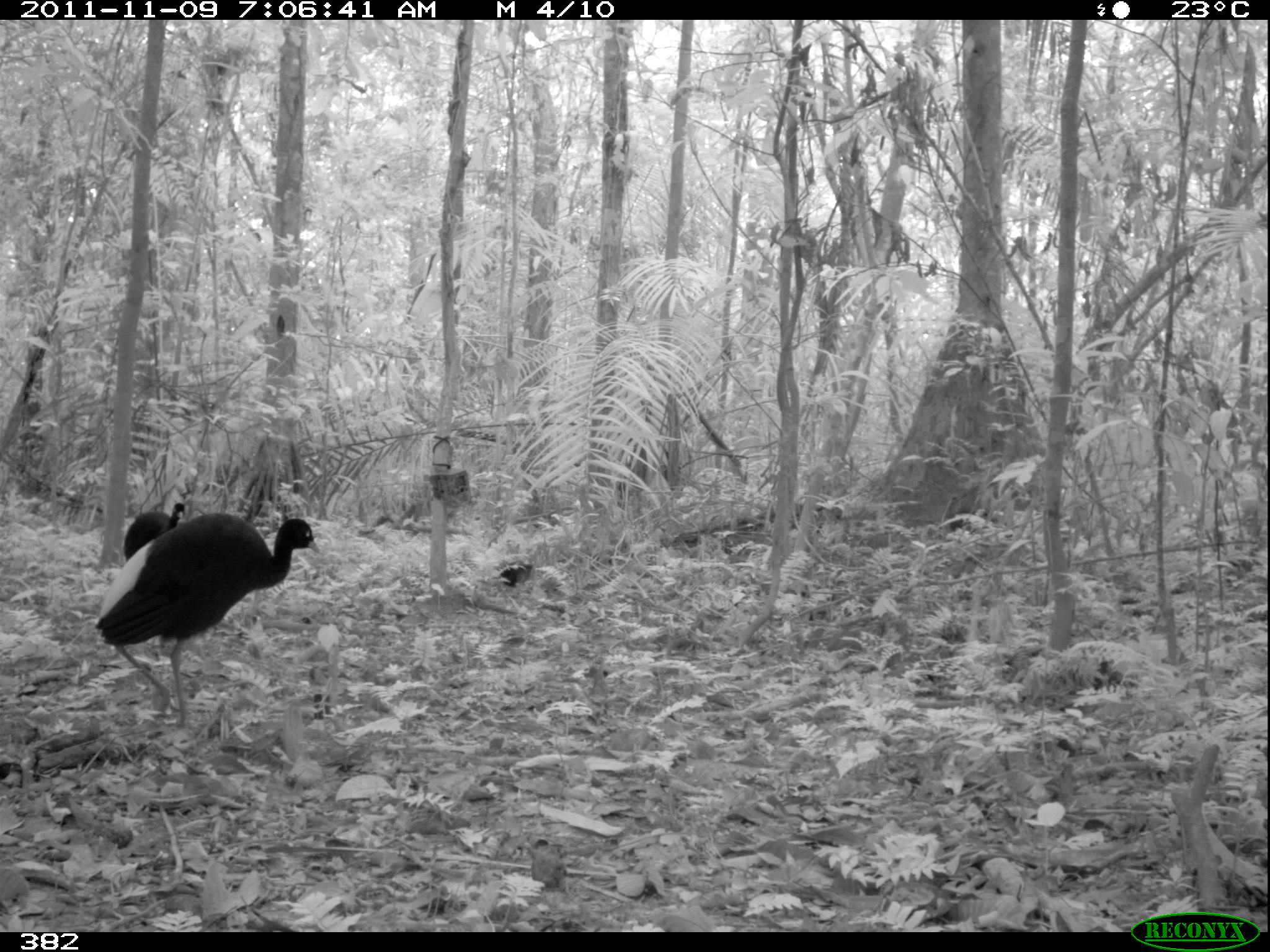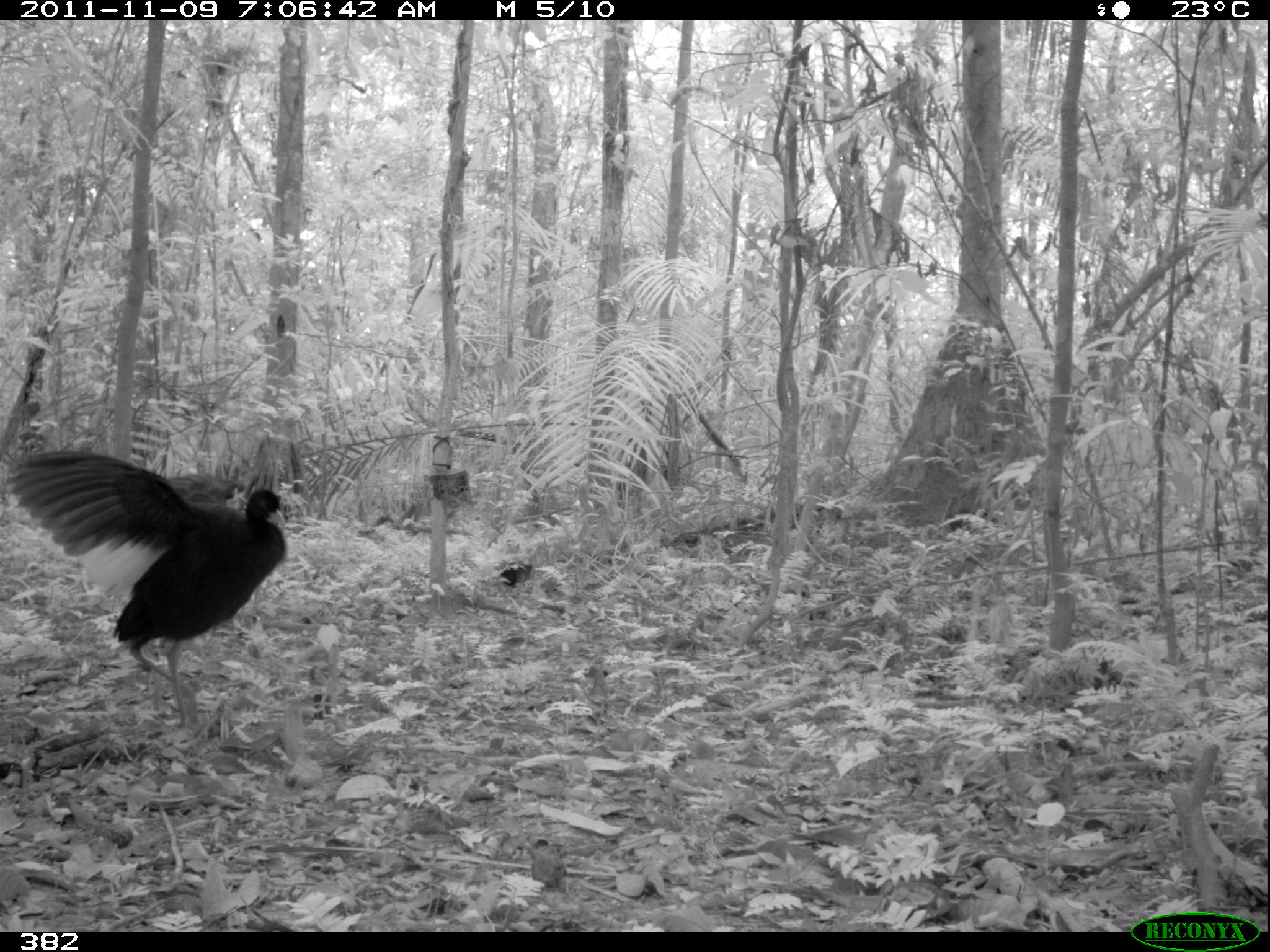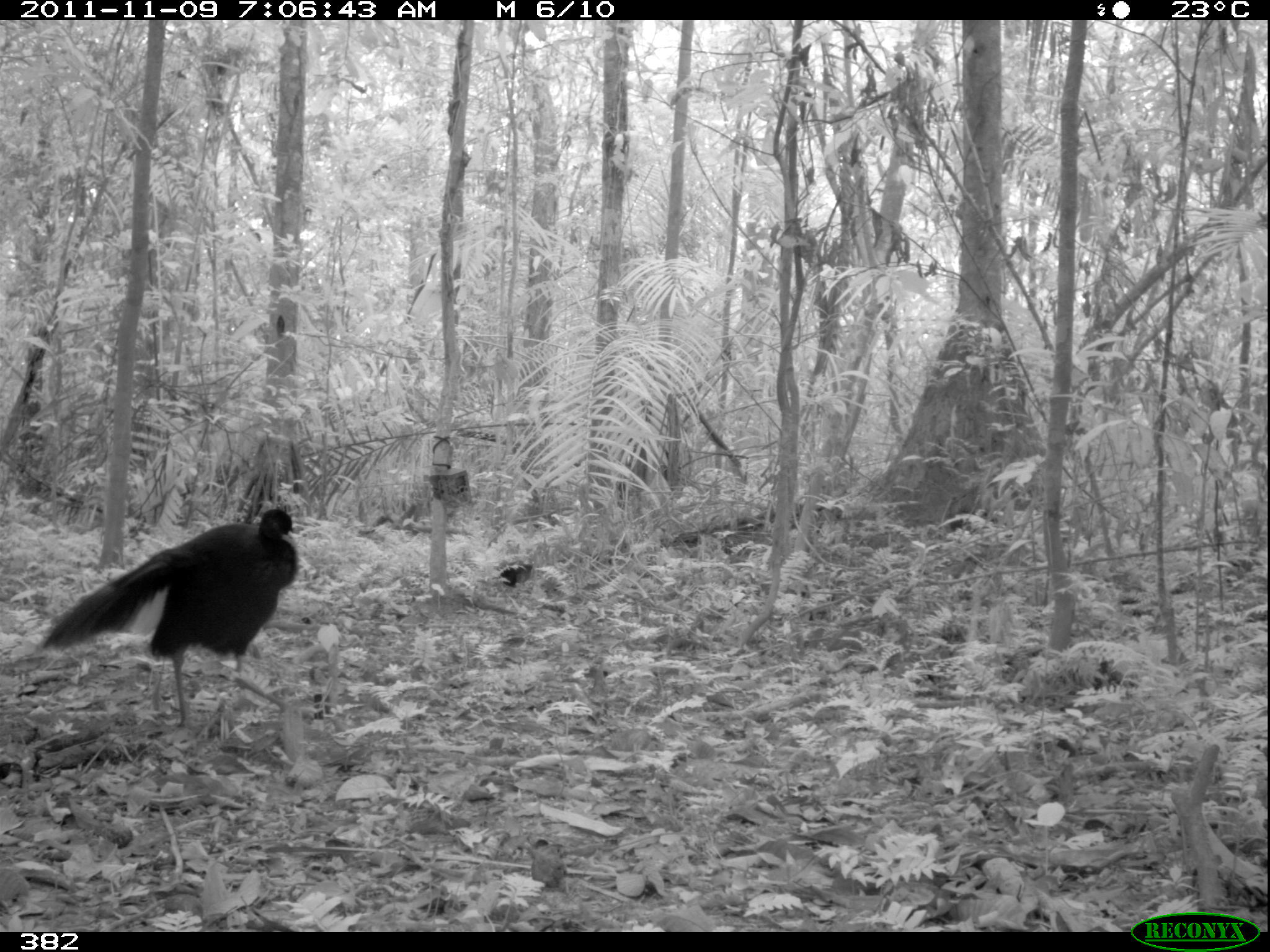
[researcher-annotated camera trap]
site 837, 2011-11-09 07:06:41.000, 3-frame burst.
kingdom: Animalia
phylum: Chordata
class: Aves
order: Gruiformes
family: Psophiidae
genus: Psophia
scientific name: Psophia leucoptera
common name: pale-winged trumpeter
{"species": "Psophia leucoptera (pale-winged trumpeter)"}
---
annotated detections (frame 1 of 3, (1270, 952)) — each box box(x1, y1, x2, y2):
psophia leucoptera: box(95, 511, 322, 725); box(122, 500, 186, 566)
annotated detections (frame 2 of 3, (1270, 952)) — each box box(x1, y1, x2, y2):
psophia leucoptera: box(7, 443, 288, 729); box(165, 471, 247, 510)